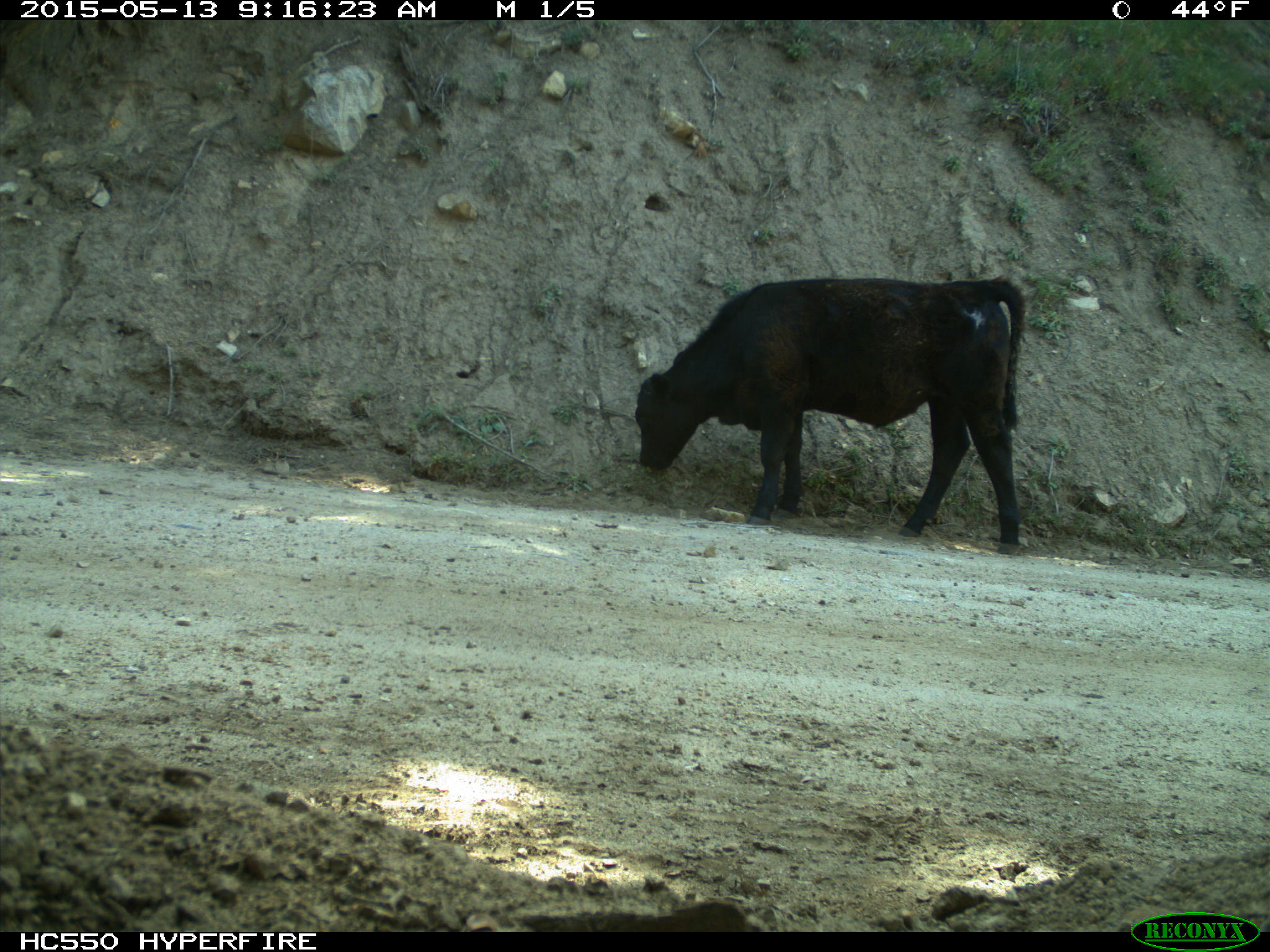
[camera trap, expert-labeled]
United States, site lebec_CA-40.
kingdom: Animalia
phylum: Chordata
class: Mammalia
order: Artiodactyla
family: Bovidae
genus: Bos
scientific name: Bos taurus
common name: domestic cow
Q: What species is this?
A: Bos taurus (domestic cow).